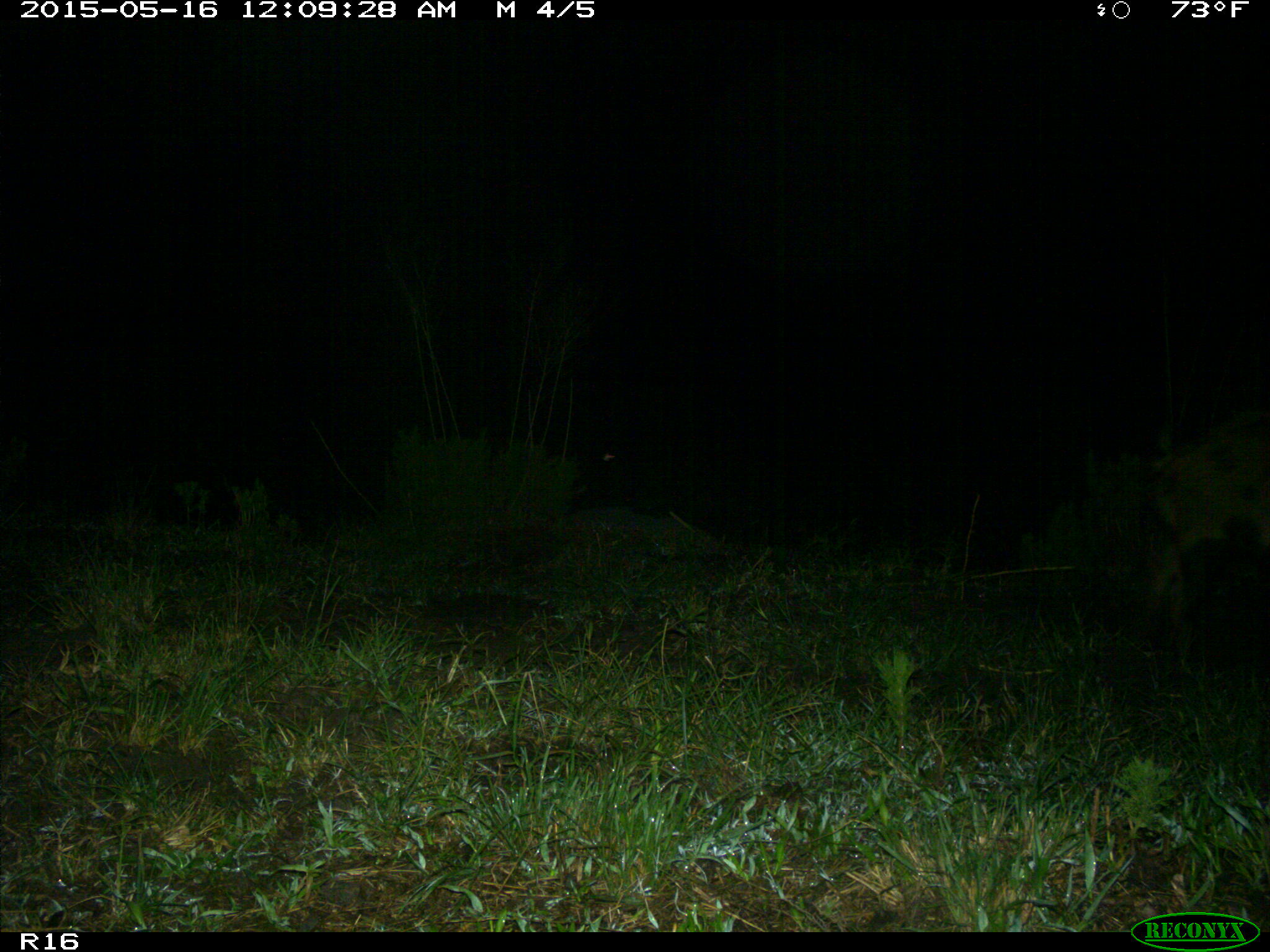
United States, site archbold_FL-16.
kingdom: Animalia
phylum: Chordata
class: Mammalia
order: Artiodactyla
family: Suidae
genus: Sus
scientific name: Sus scrofa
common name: wild boar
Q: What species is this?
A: Sus scrofa (wild boar).